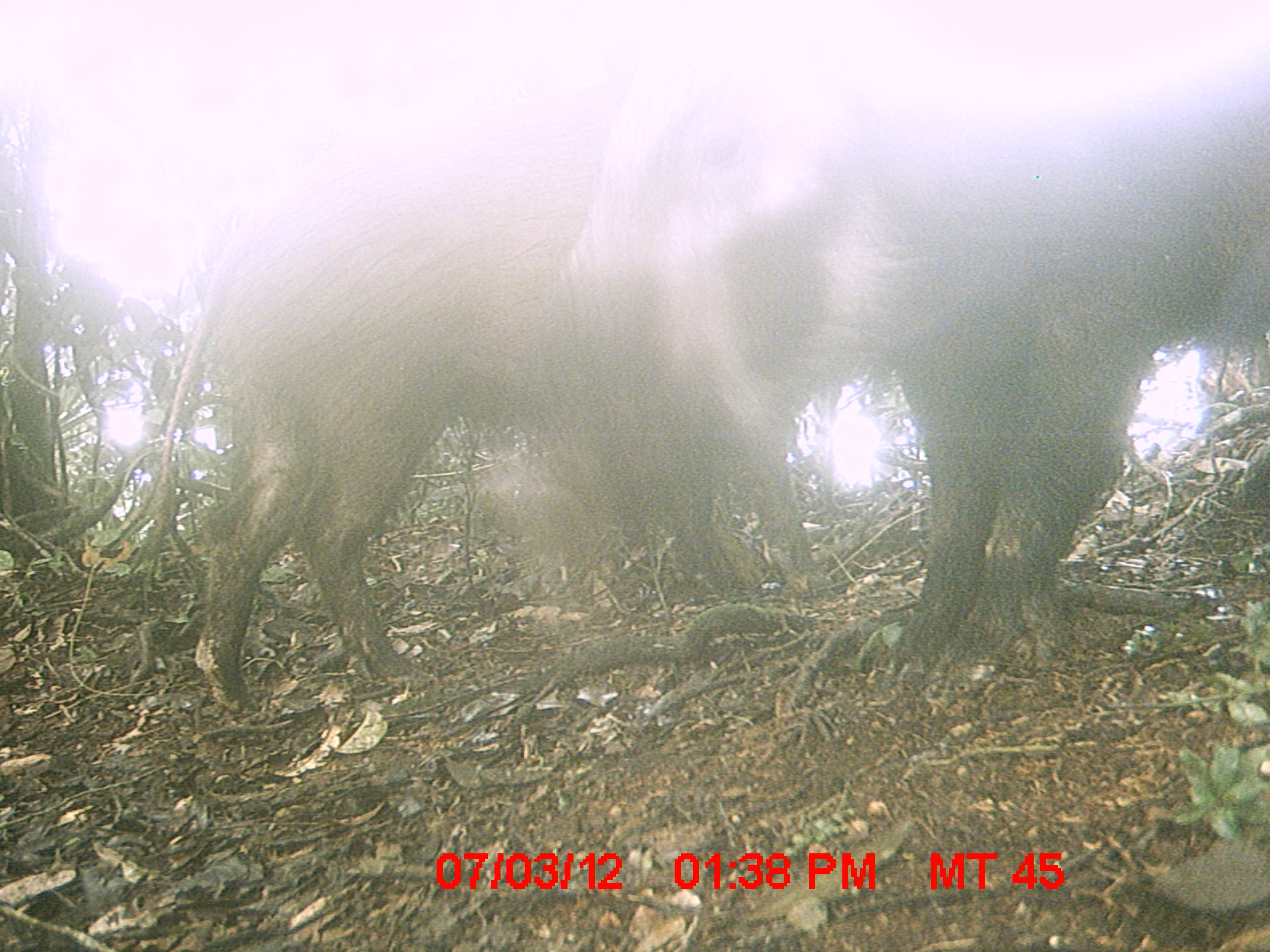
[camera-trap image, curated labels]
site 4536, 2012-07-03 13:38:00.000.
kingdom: Animalia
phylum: Chordata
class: Mammalia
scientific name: Mammalia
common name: mammals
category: small mammal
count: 2